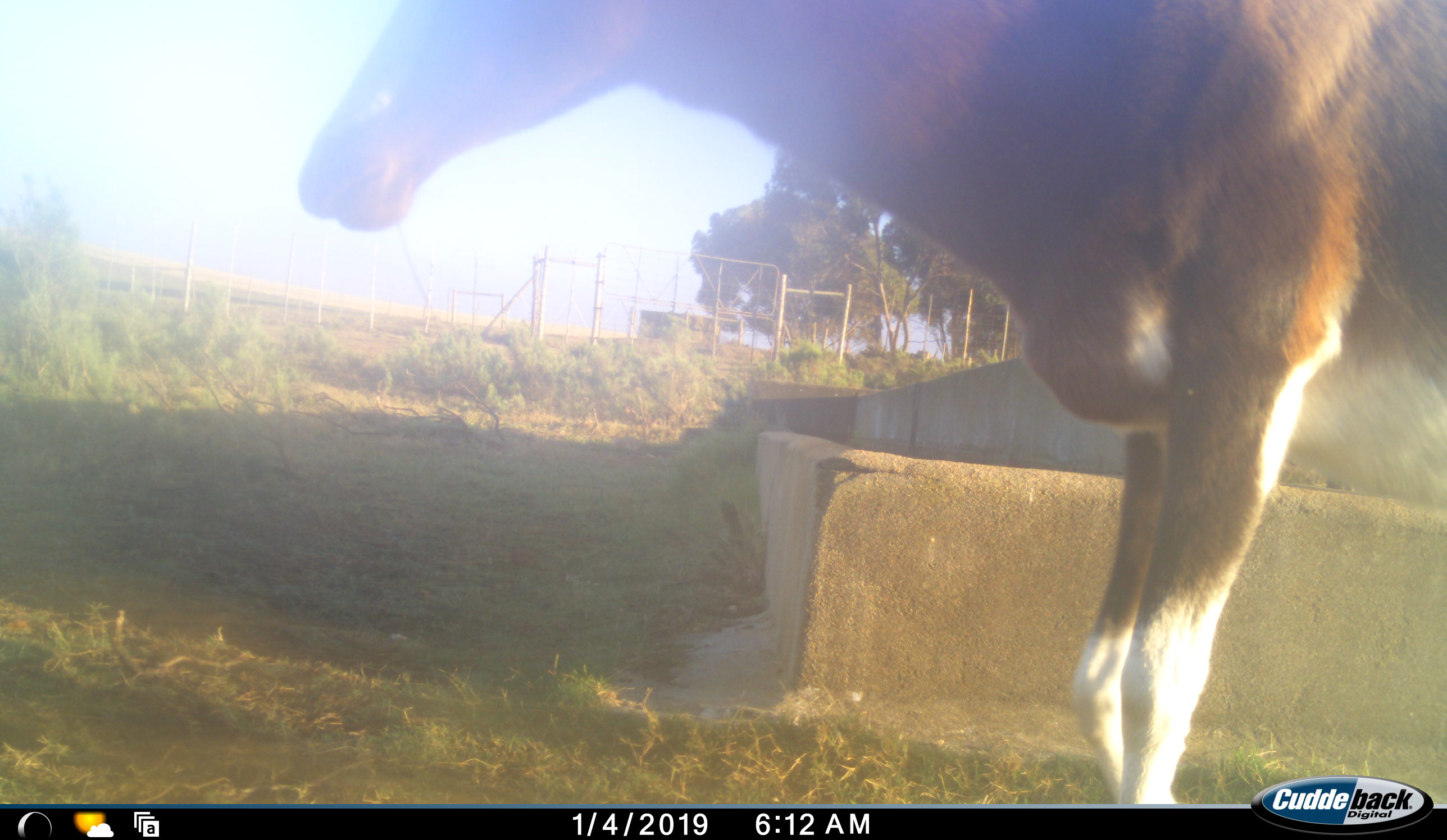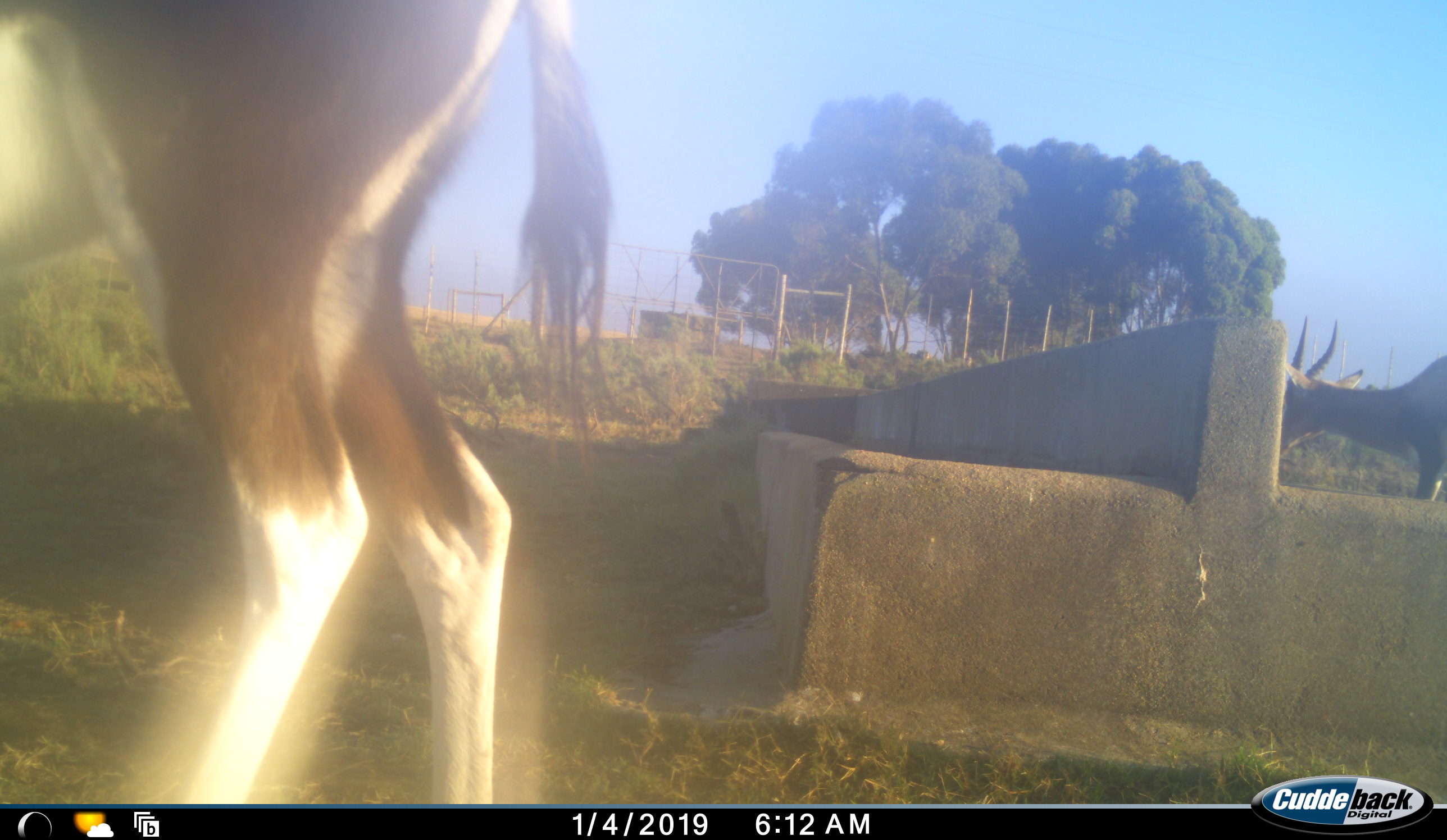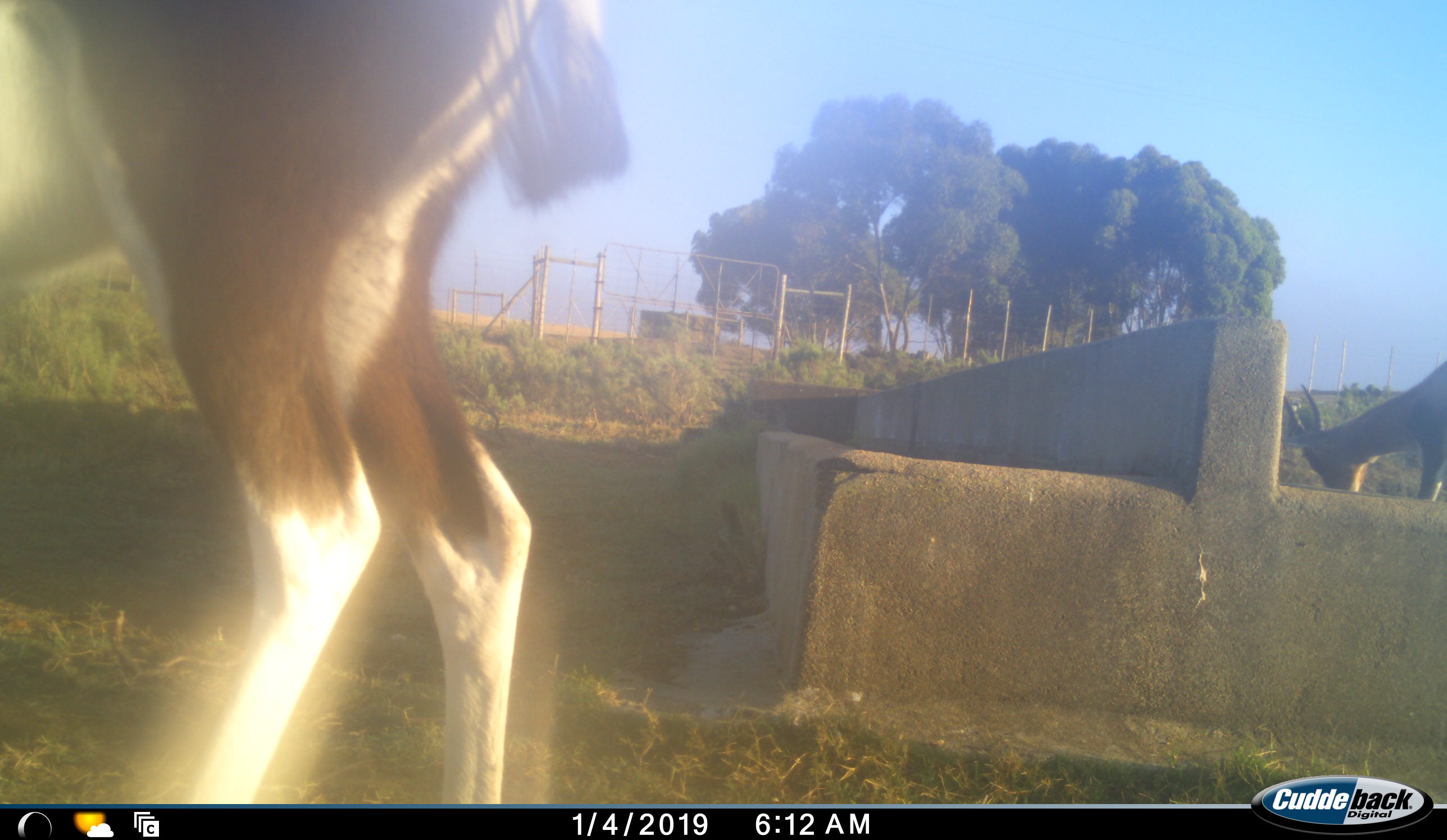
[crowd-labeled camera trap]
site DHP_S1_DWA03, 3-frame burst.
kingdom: Animalia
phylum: Chordata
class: Mammalia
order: Artiodactyla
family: Bovidae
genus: Damaliscus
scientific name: Damaliscus pygargus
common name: bontebok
Bontebok (Damaliscus pygargus), count 2. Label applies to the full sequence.